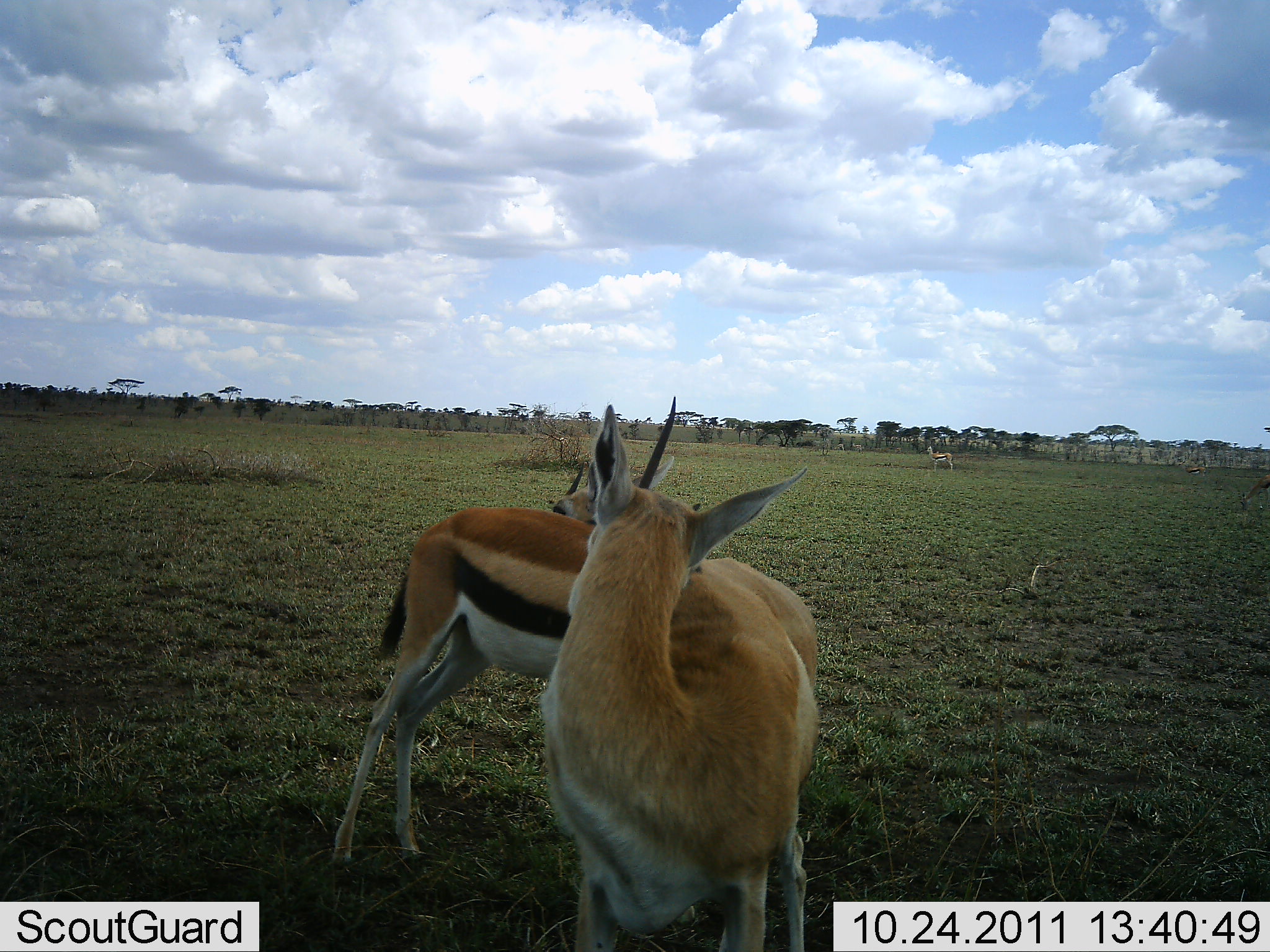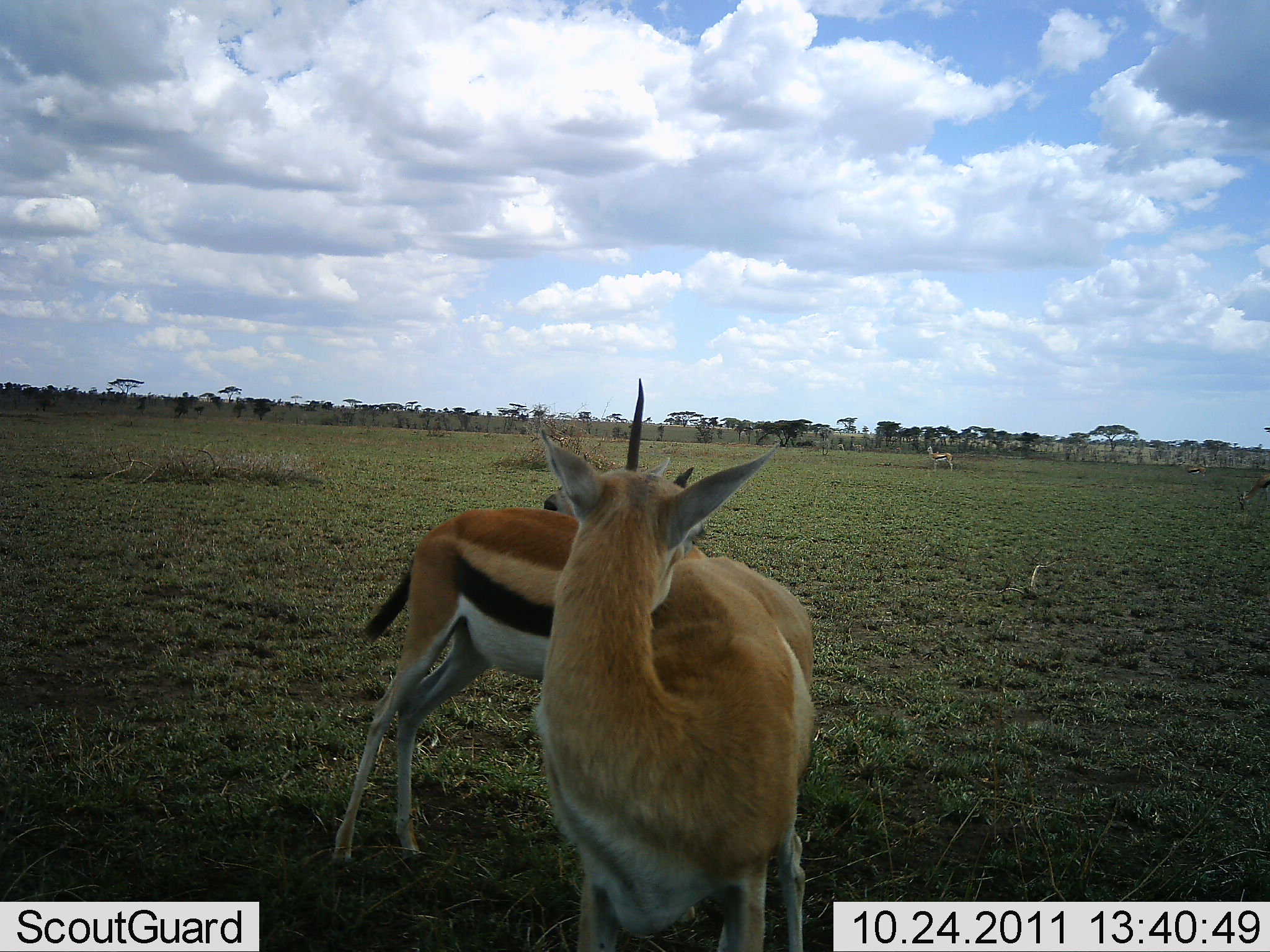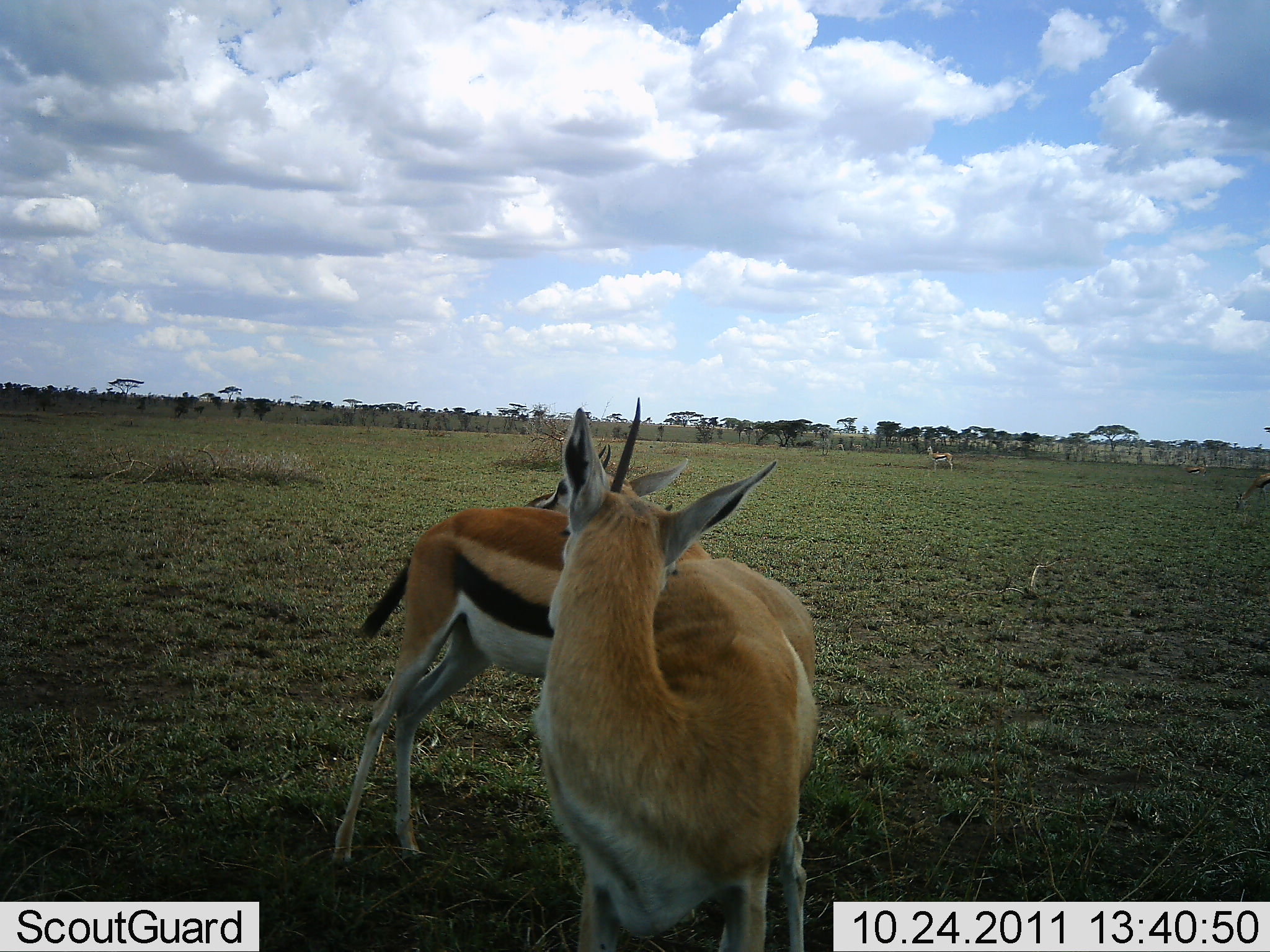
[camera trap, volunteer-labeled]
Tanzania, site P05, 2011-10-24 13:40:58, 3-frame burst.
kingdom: Animalia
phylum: Chordata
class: Mammalia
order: Artiodactyla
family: Bovidae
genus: Eudorcas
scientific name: Eudorcas thomsonii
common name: thomson's gazelle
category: gazellethomsons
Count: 2.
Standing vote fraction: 80%.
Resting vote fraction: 7%.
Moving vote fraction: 0%.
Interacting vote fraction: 47%.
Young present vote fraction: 0%.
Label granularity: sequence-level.